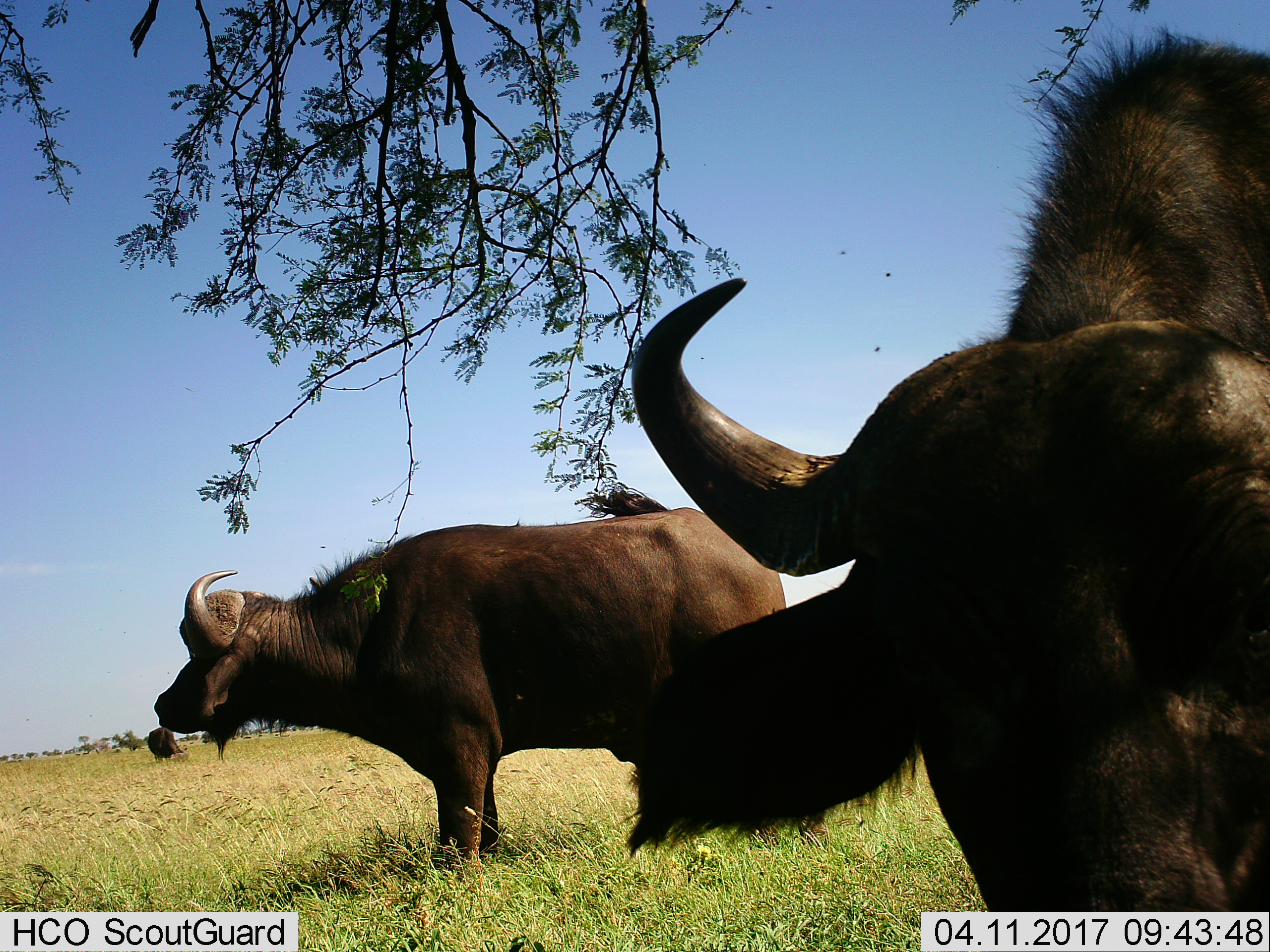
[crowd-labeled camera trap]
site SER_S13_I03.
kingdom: Animalia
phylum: Chordata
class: Mammalia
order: Artiodactyla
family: Bovidae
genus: Syncerus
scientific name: Syncerus caffer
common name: african buffalo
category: buffalo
Buffalo (african buffalo) (Syncerus caffer), count 3. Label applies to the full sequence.